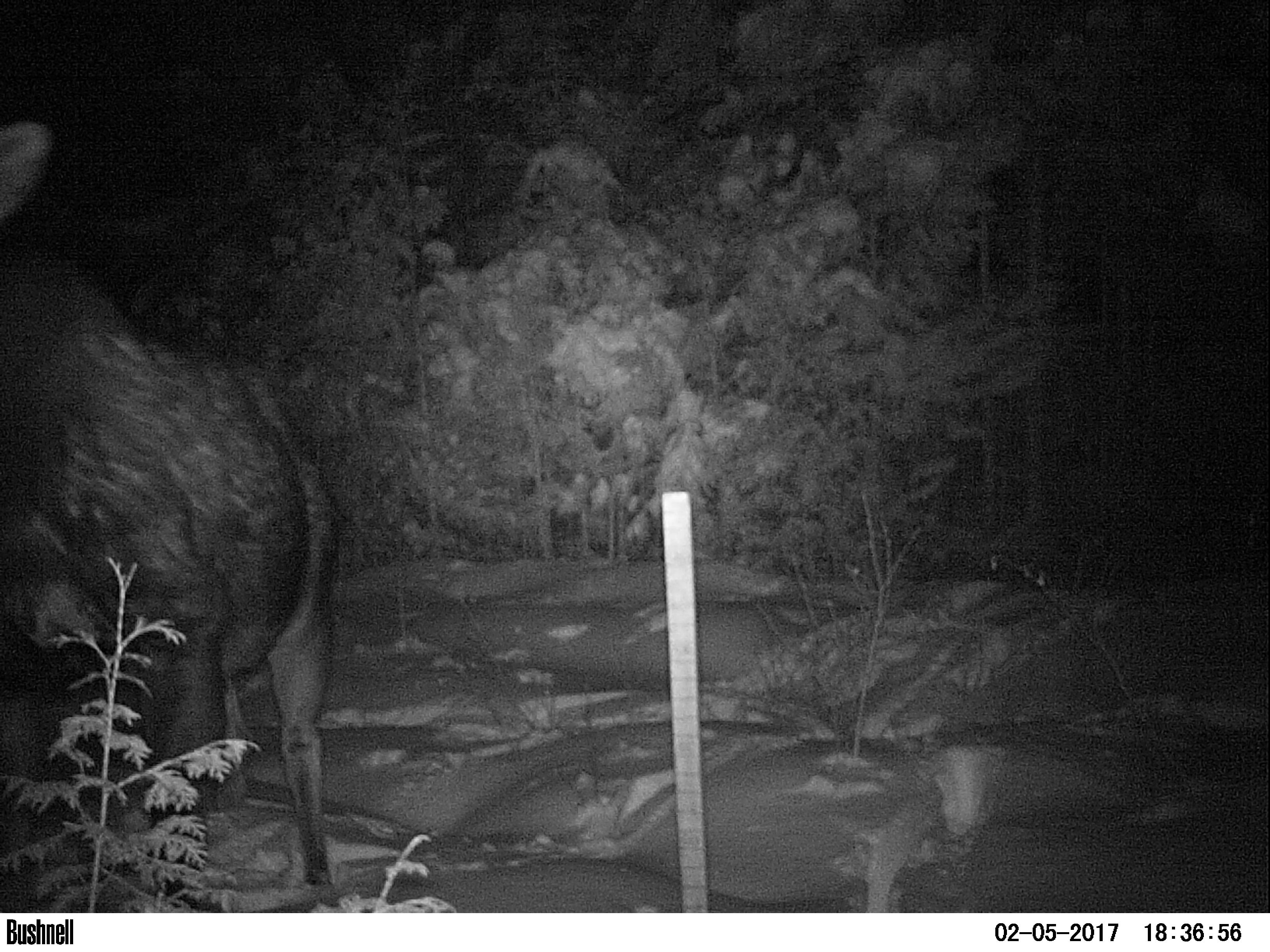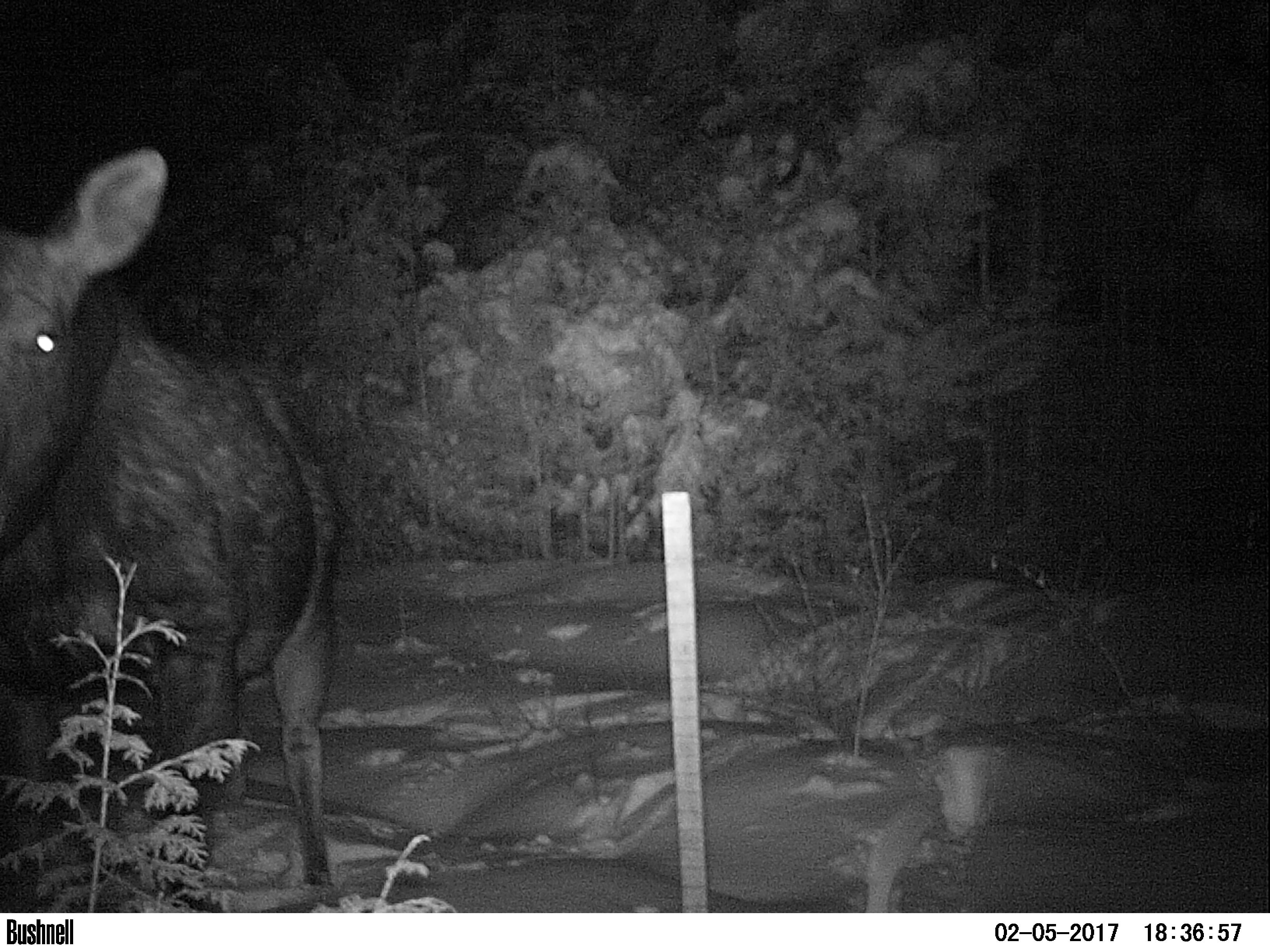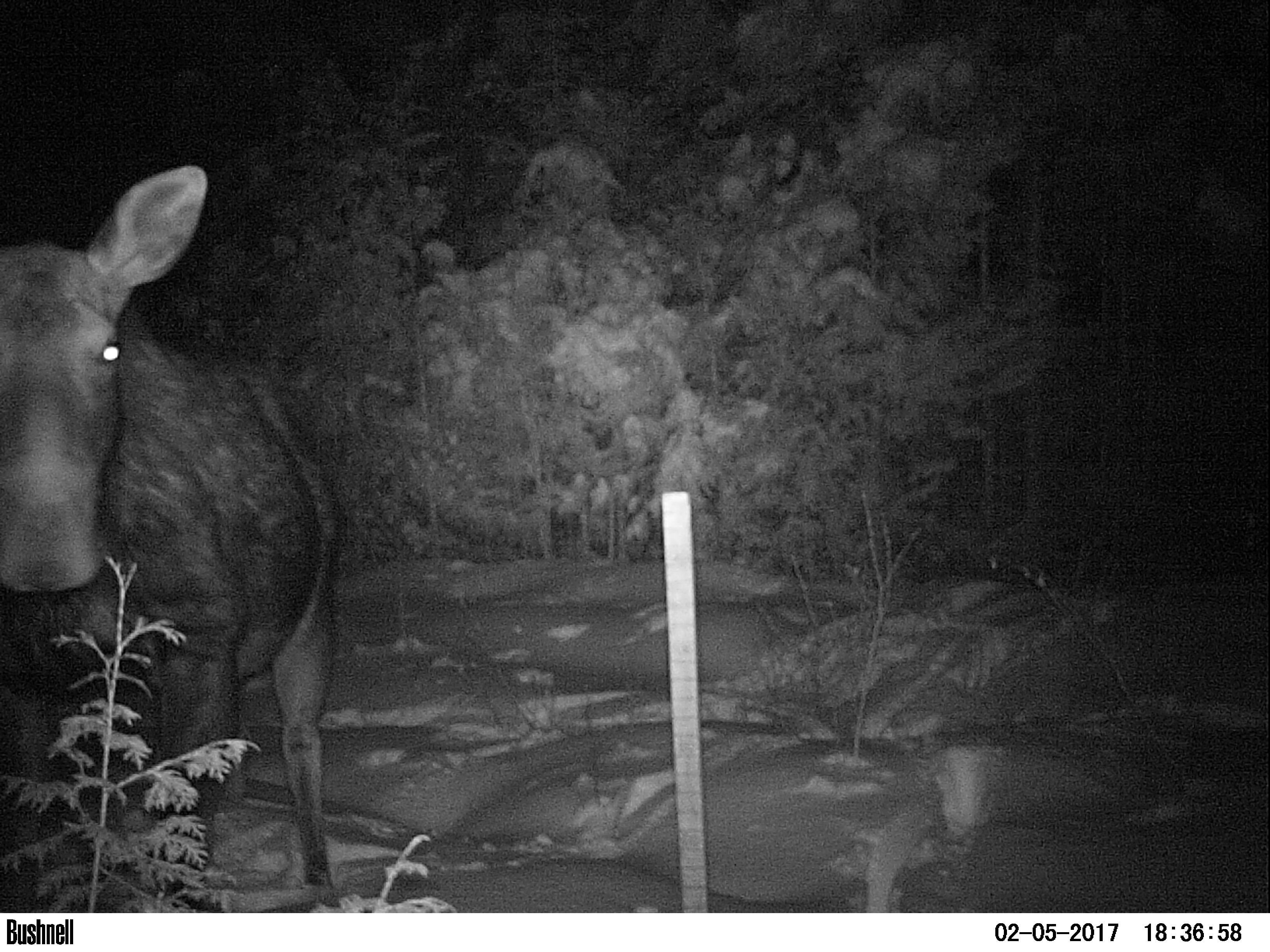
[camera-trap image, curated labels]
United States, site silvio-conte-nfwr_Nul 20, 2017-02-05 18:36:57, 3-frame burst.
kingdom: Animalia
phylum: Chordata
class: Mammalia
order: Artiodactyla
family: Cervidae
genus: Alces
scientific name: Alces alces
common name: moose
Moose (Alces alces).